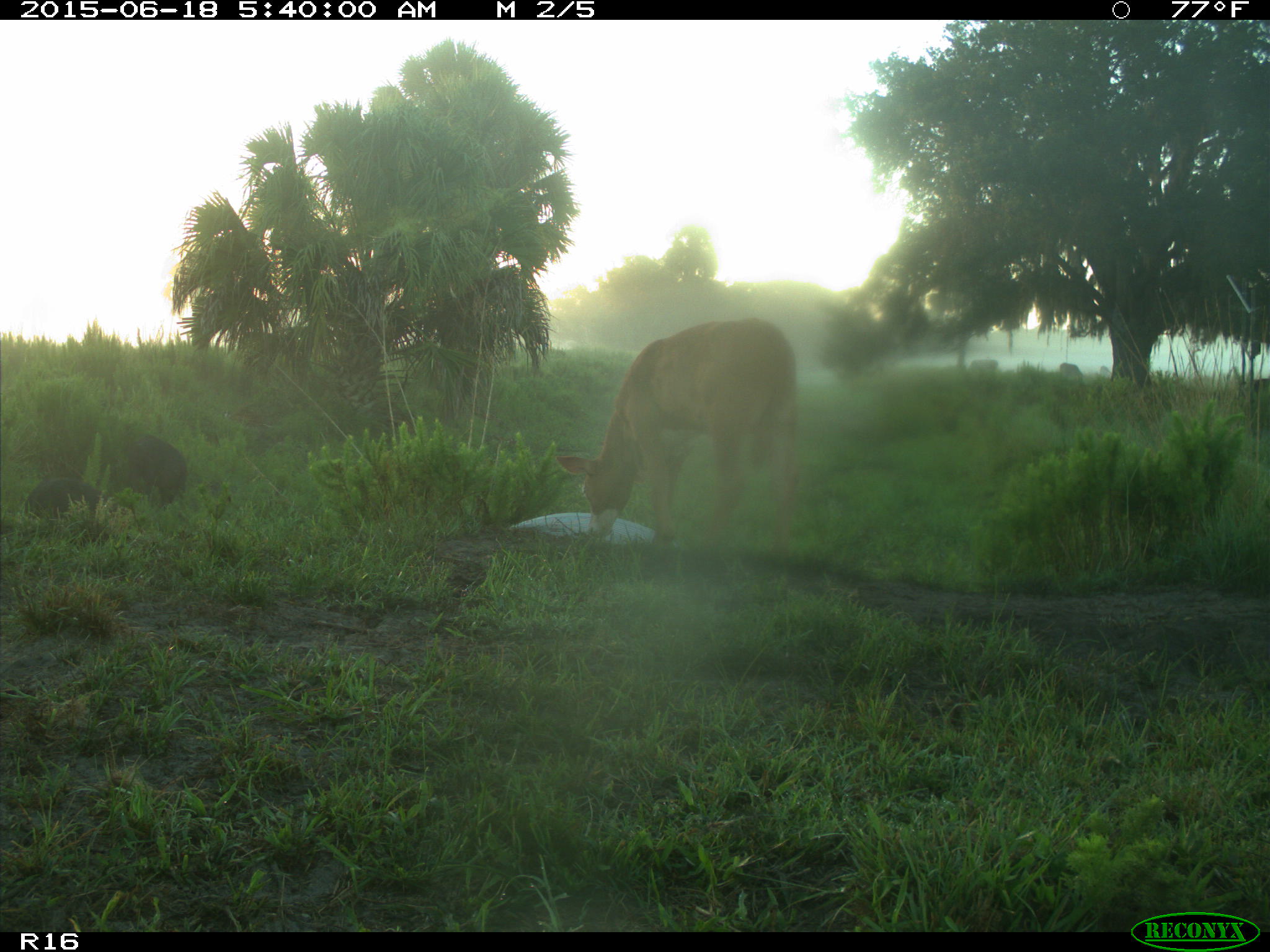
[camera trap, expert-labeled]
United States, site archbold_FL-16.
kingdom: Animalia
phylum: Chordata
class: Mammalia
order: Artiodactyla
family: Suidae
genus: Sus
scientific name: Sus scrofa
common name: wild boar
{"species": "Sus scrofa (wild boar)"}